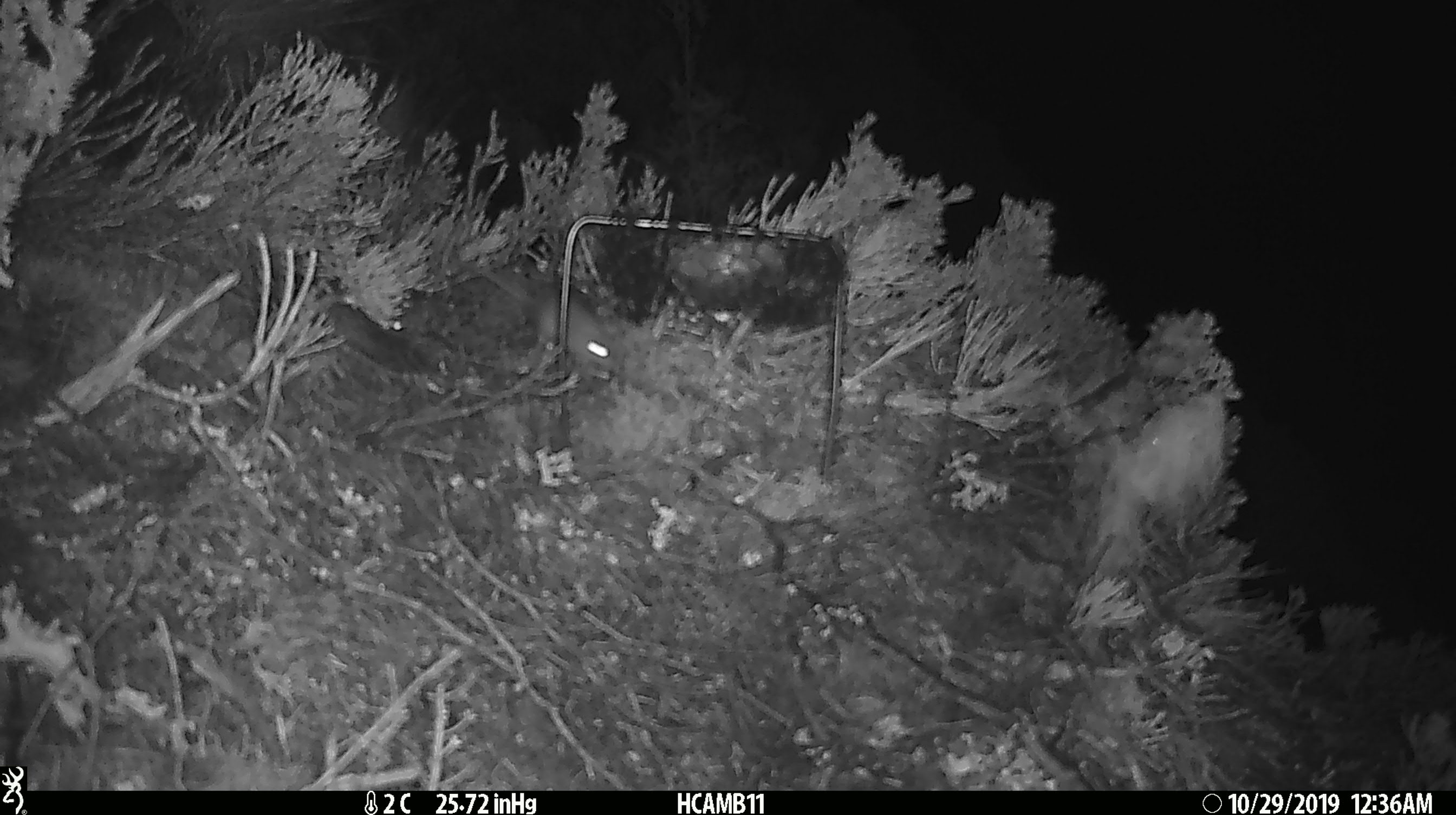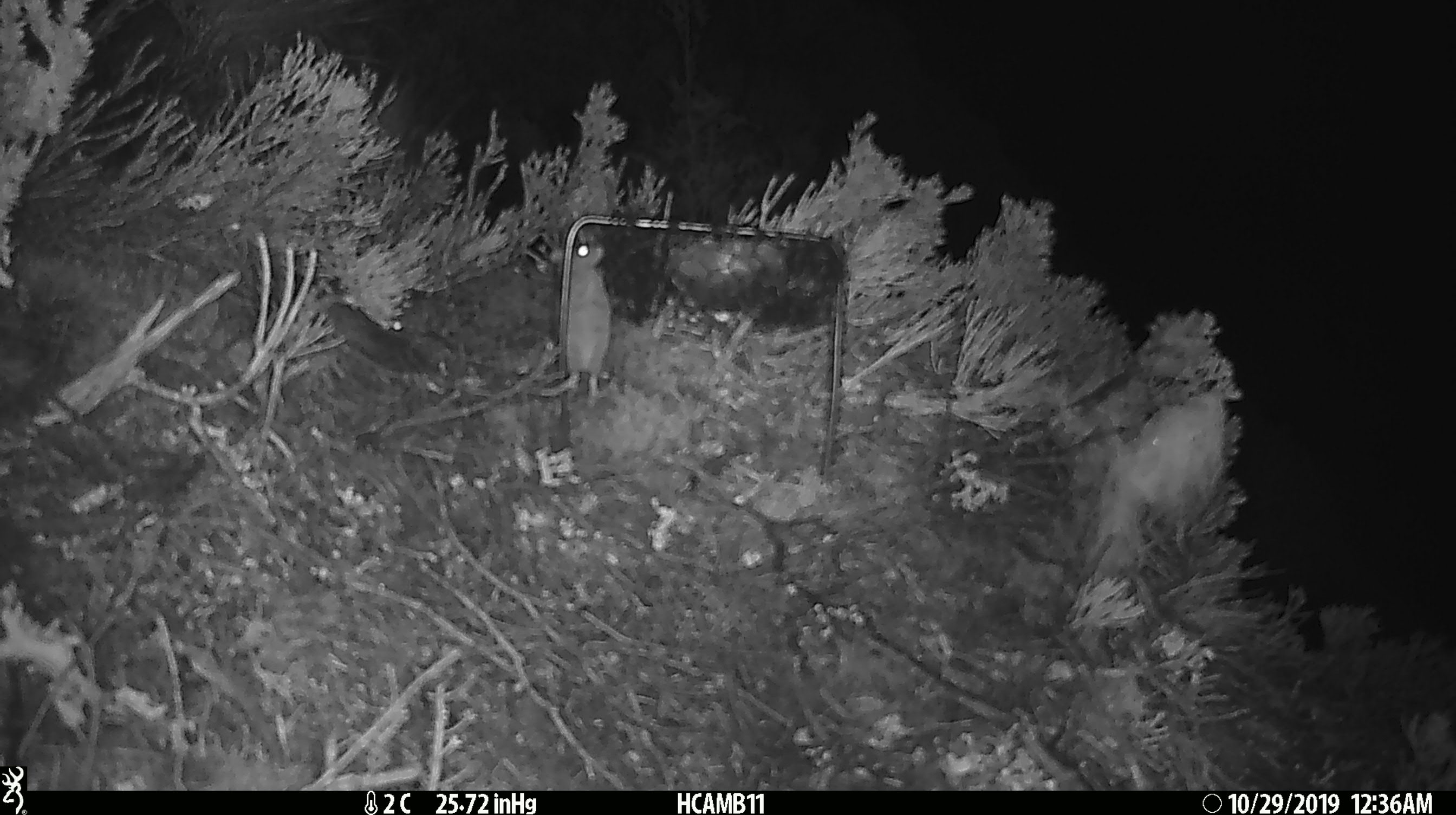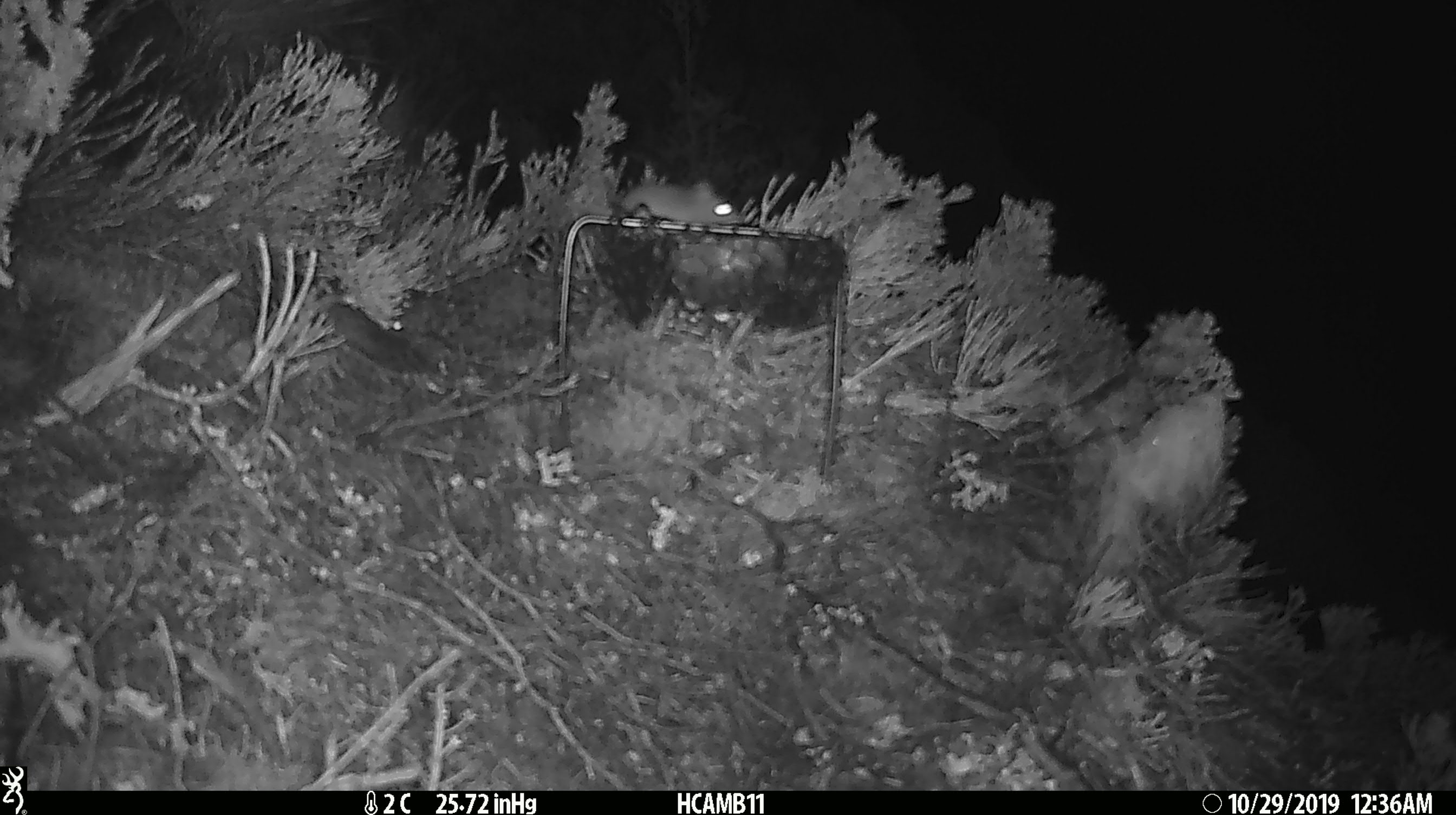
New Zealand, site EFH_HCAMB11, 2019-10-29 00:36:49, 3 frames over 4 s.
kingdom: Animalia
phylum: Chordata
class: Mammalia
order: Rodentia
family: Muridae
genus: Mus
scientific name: Mus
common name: mouse